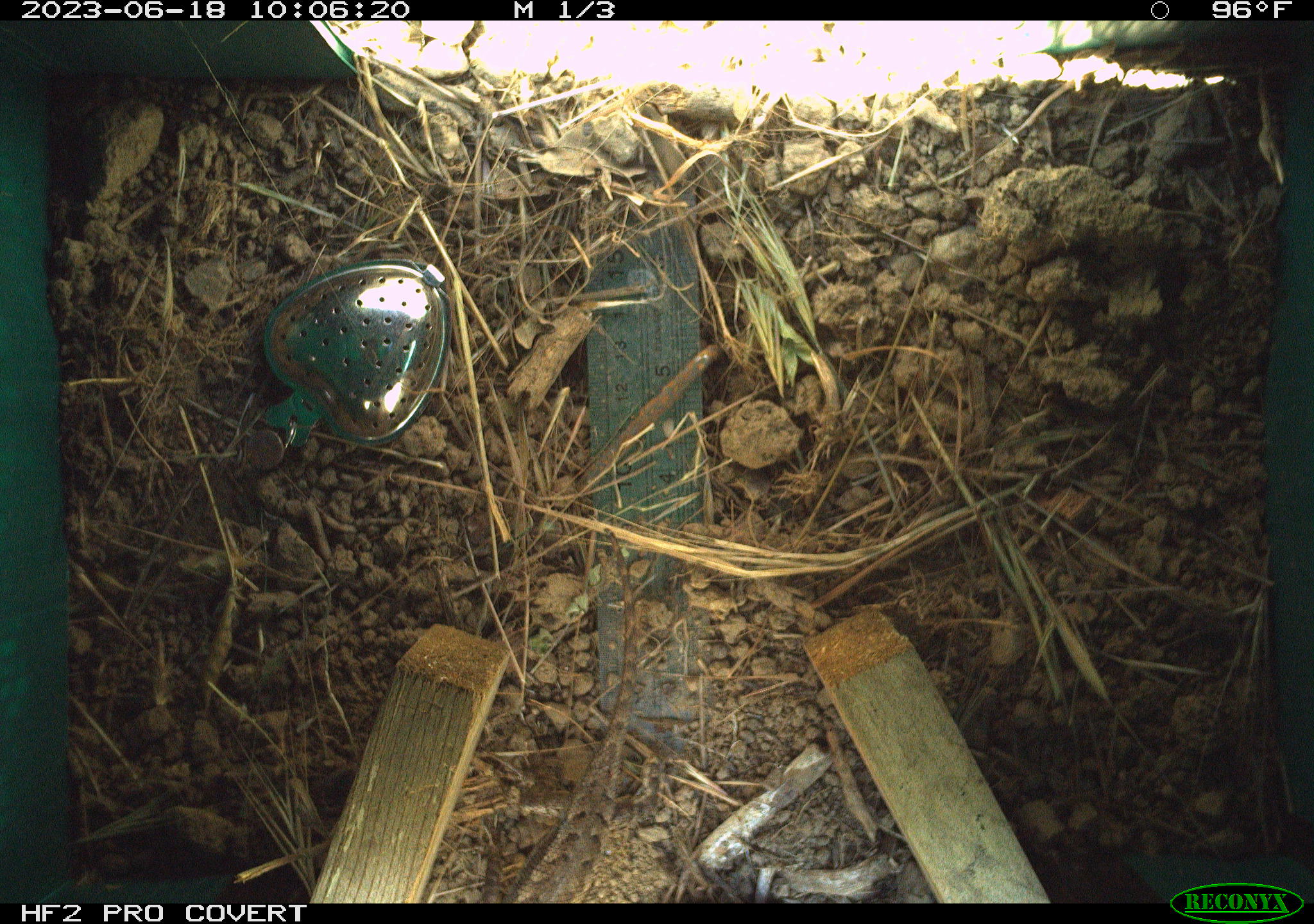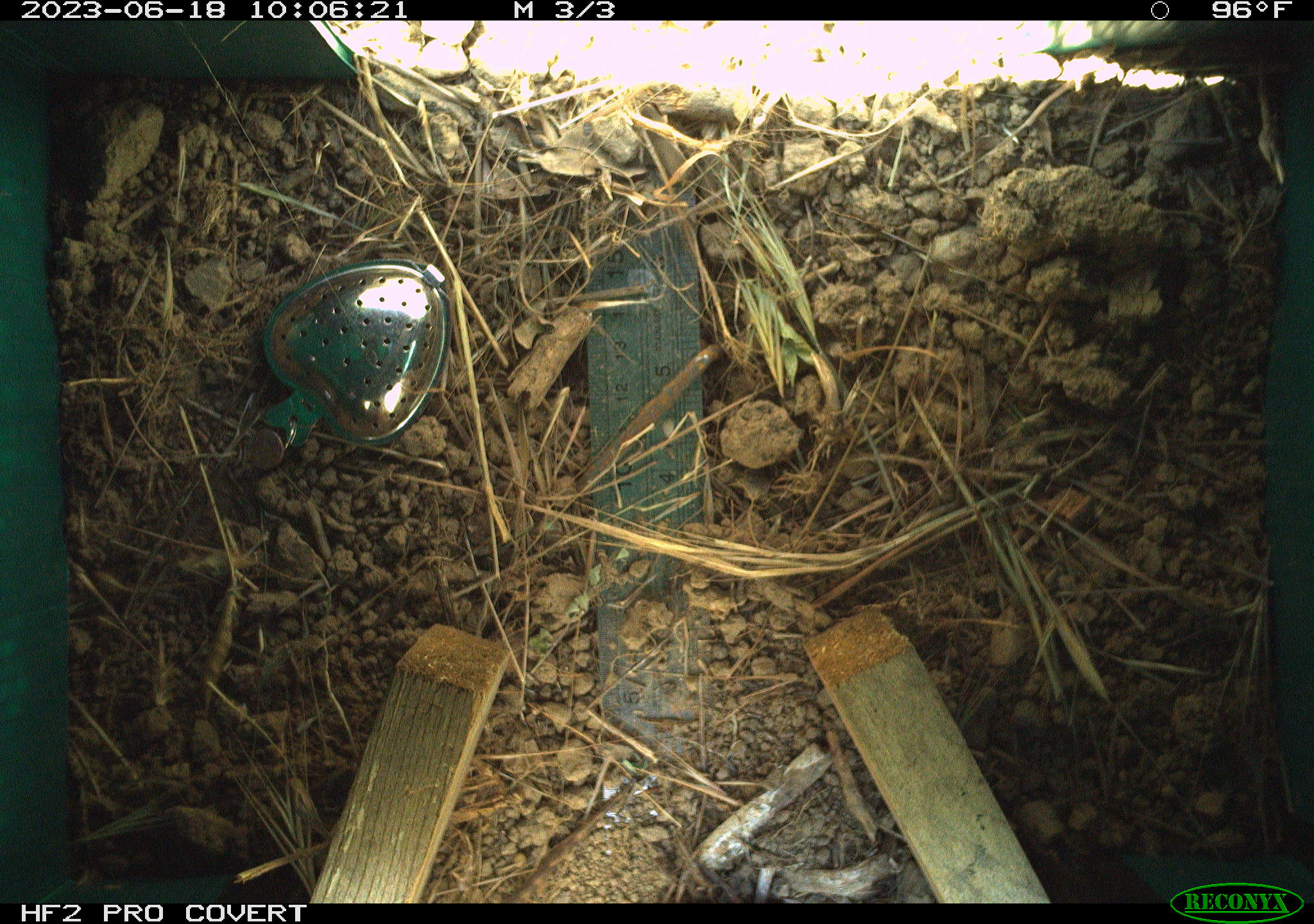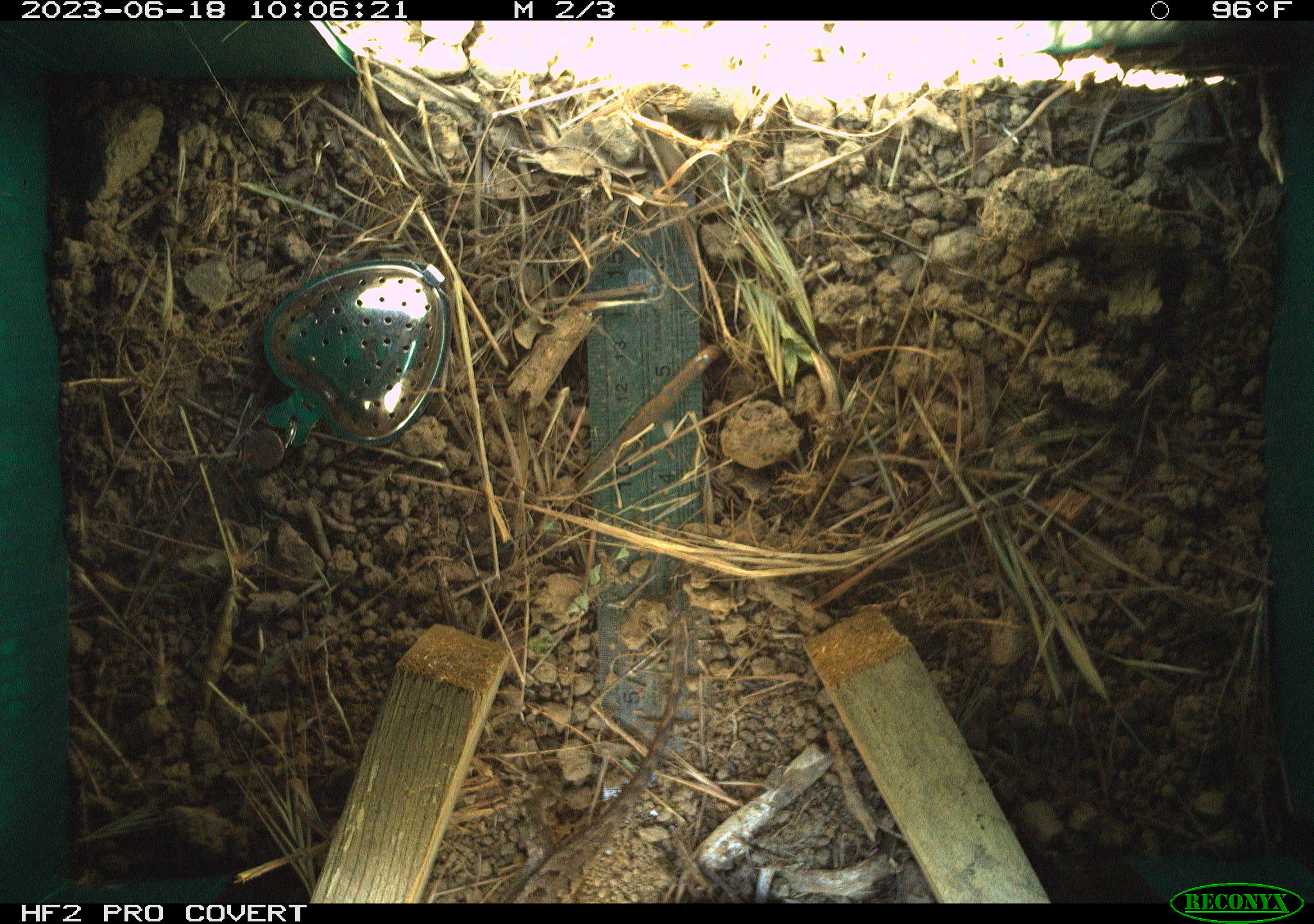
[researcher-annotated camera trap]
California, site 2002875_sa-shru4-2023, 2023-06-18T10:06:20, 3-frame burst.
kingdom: Animalia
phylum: Chordata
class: Reptilia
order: Squamata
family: Phrynosomatidae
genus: Sceloporus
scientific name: Sceloporus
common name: spiny lizards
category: sceloporus species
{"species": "sceloporus species (spiny lizards) (Sceloporus)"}